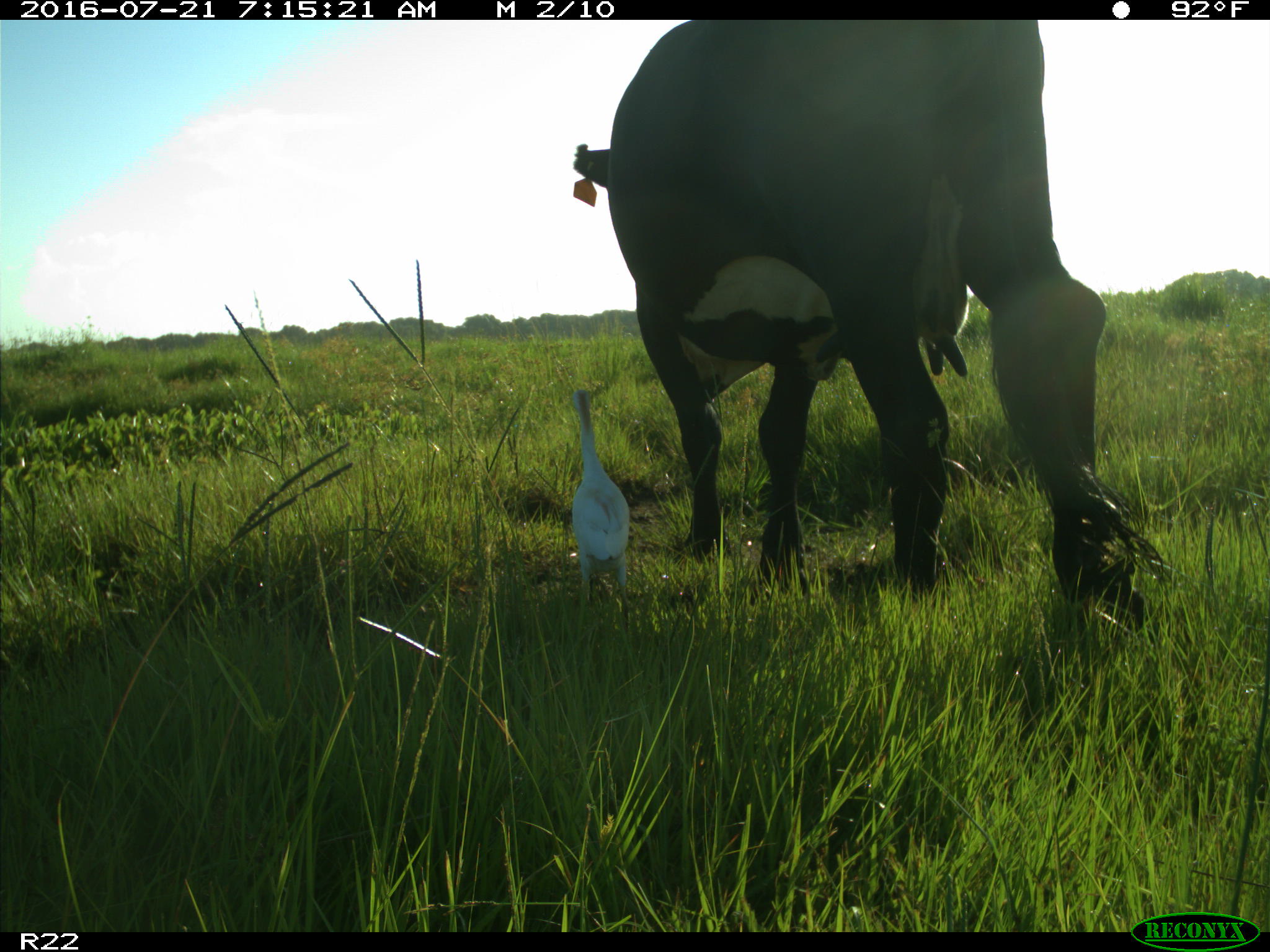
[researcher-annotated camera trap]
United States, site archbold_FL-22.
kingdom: Animalia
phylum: Chordata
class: Mammalia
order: Artiodactyla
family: Bovidae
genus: Bos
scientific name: Bos taurus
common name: domestic cow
Bos taurus (domestic cow).